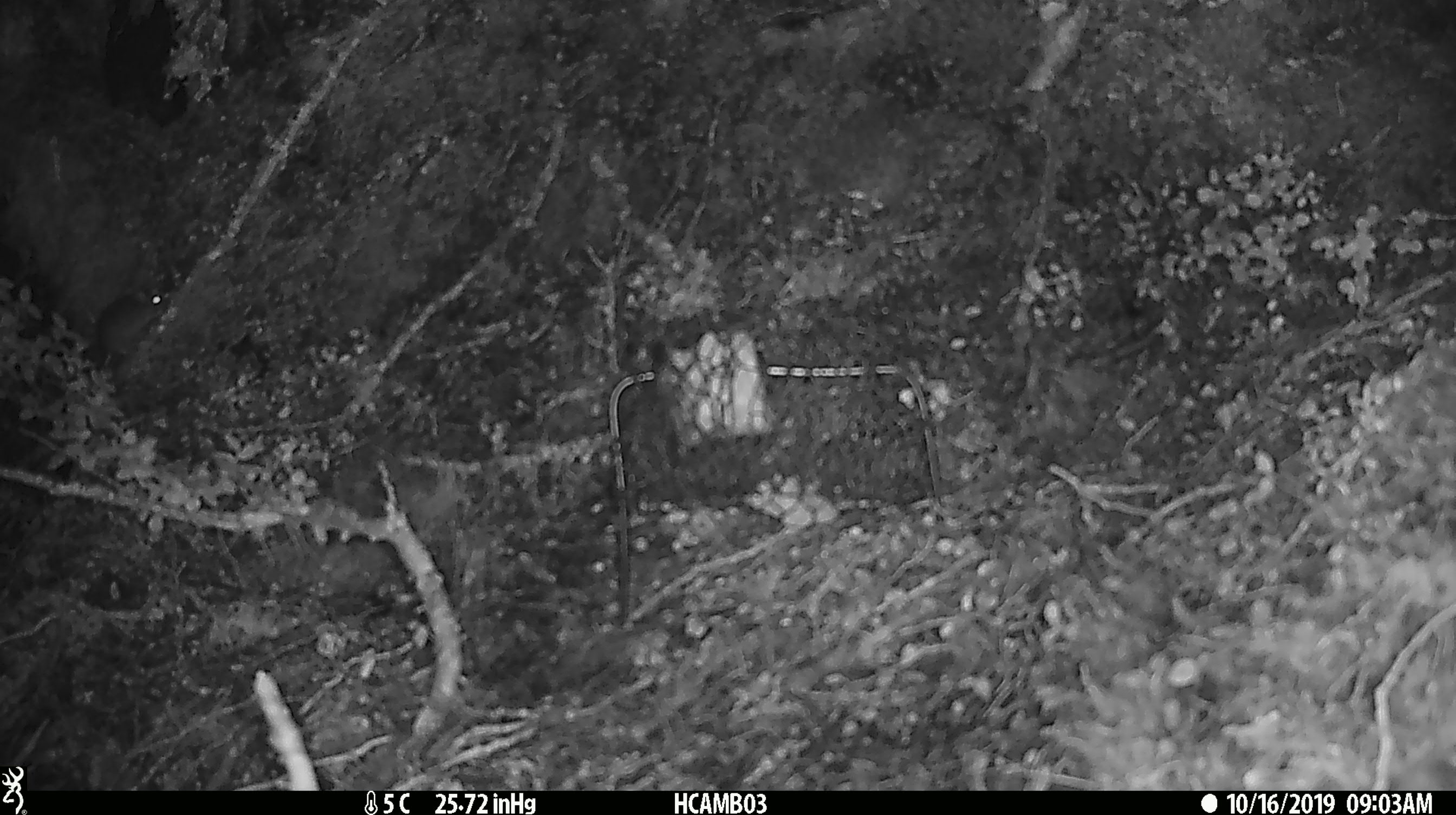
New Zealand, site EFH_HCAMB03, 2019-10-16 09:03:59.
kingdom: Animalia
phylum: Chordata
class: Mammalia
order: Rodentia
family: Muridae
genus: Mus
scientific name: Mus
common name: mouse